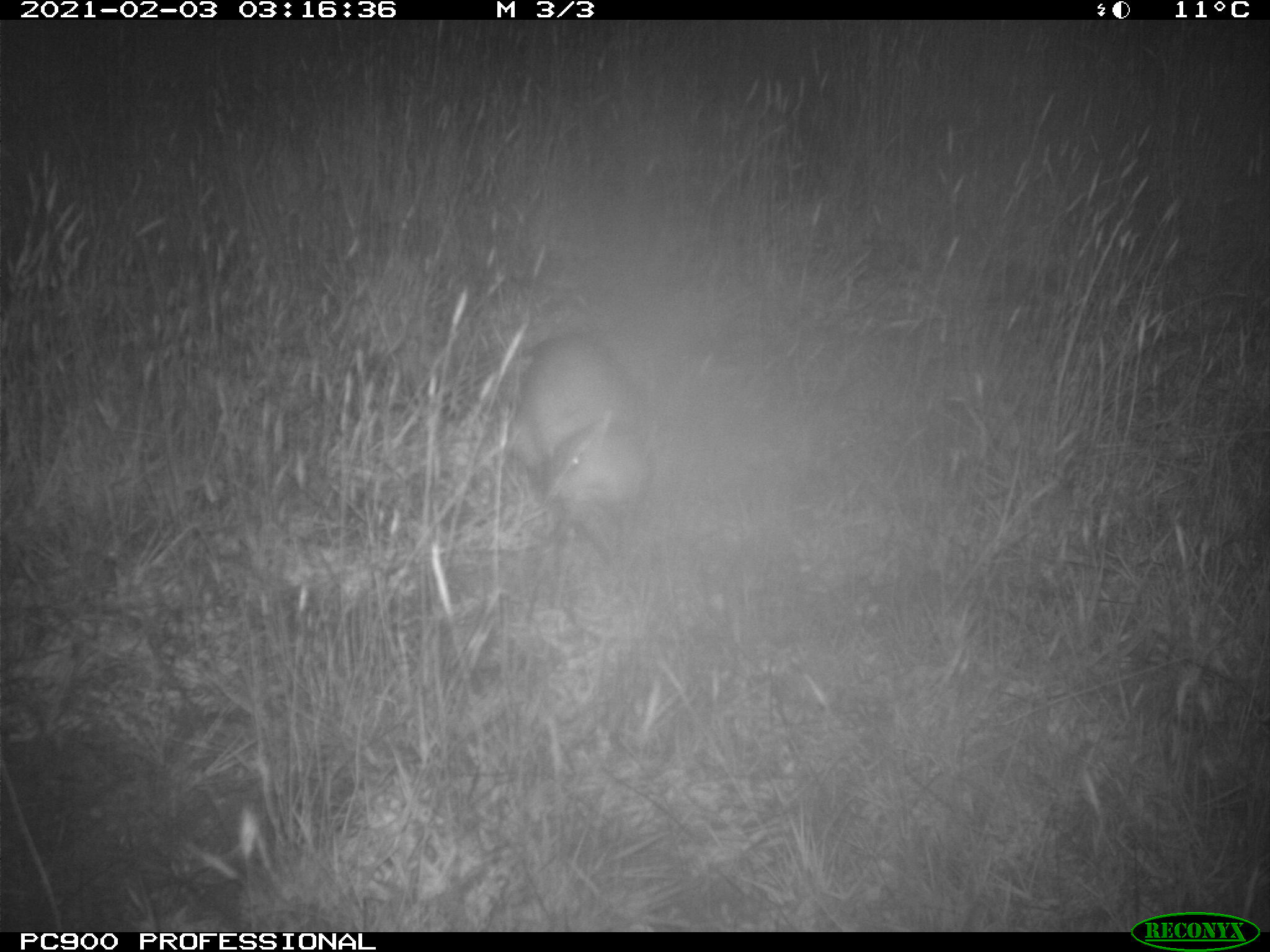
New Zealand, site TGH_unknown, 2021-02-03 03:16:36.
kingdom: Animalia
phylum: Chordata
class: Mammalia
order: Carnivora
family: Mustelidae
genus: Mustela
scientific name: Mustela furo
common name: ferret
Ferret (Mustela furo).